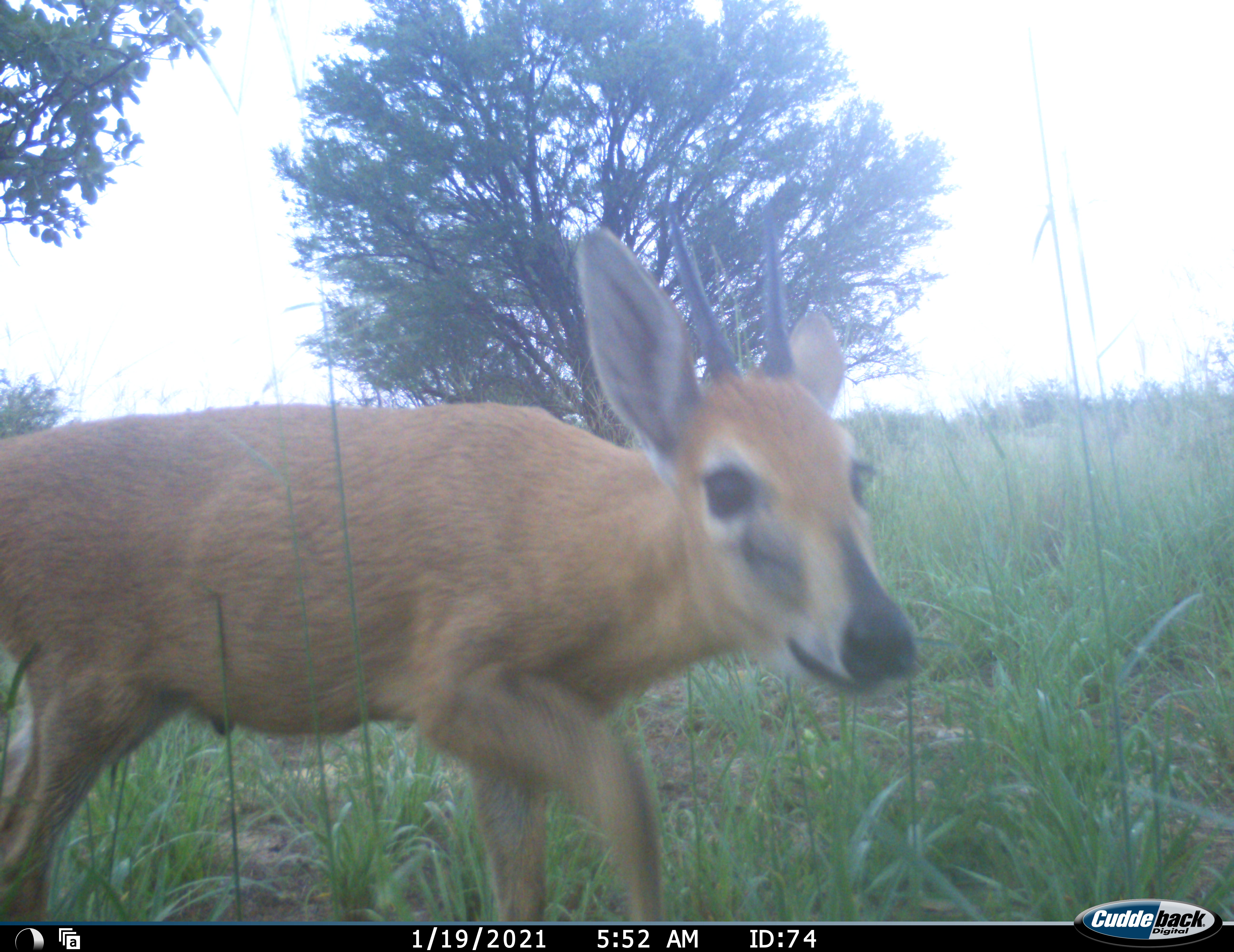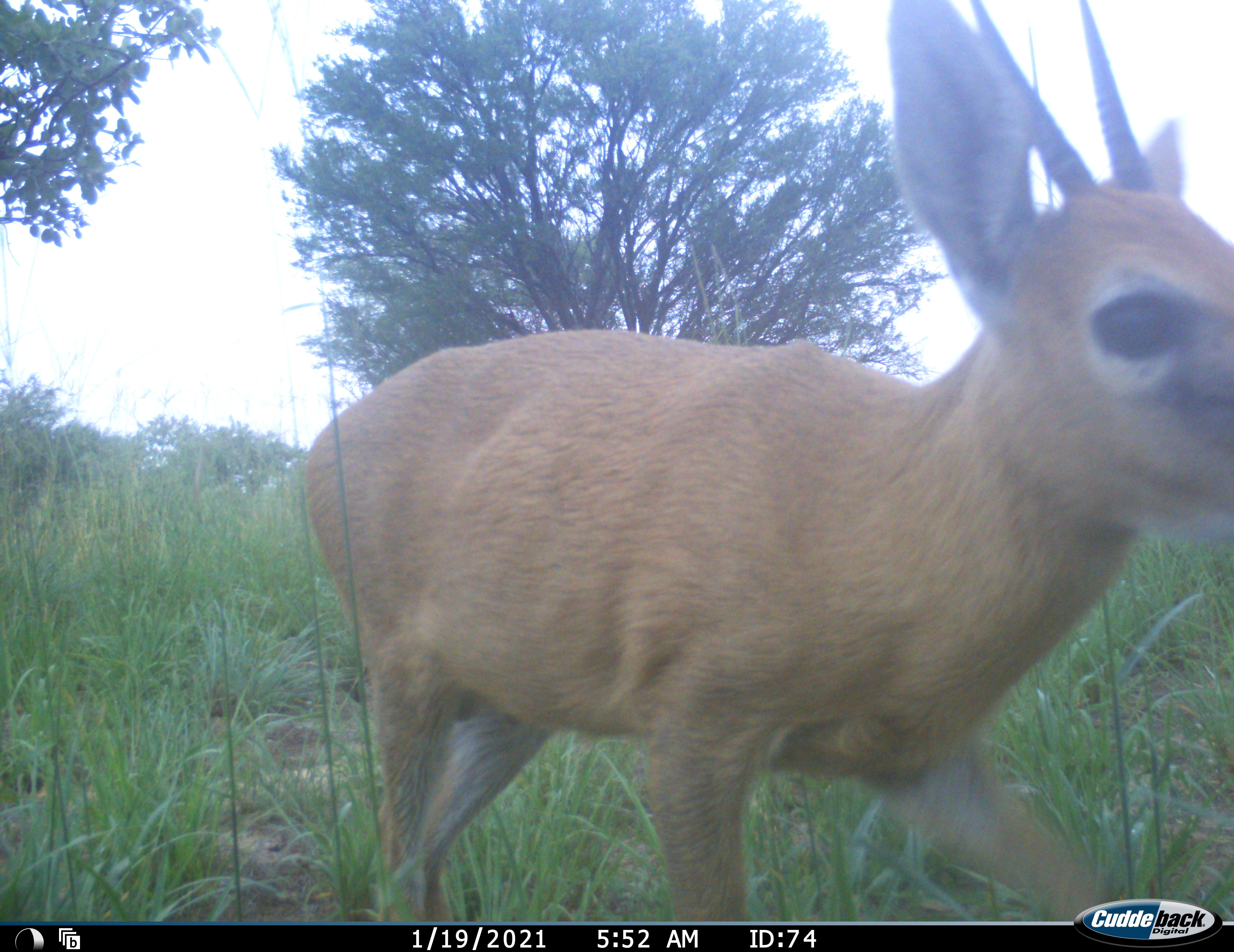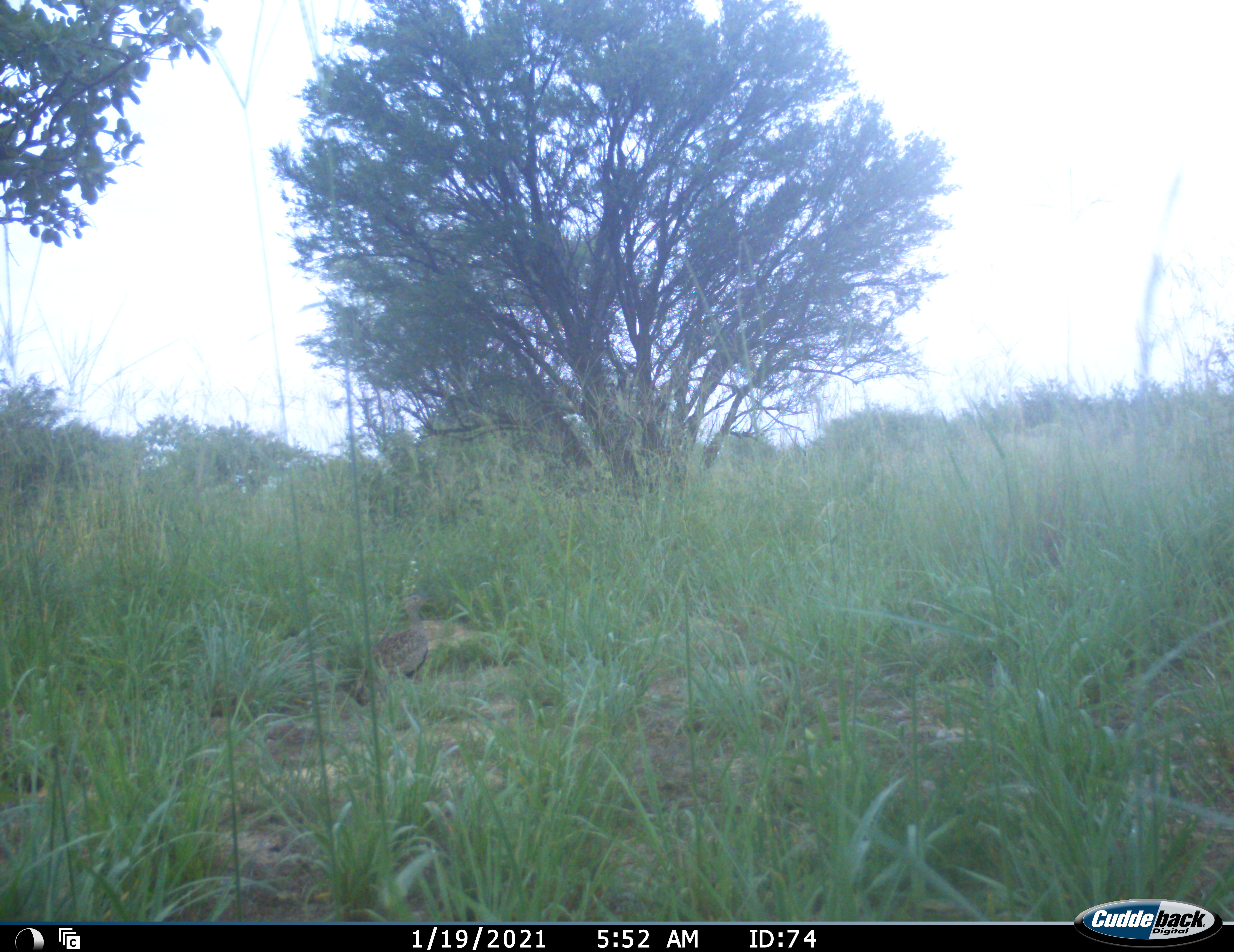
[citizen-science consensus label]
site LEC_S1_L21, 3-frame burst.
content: unidentified animal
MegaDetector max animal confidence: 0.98